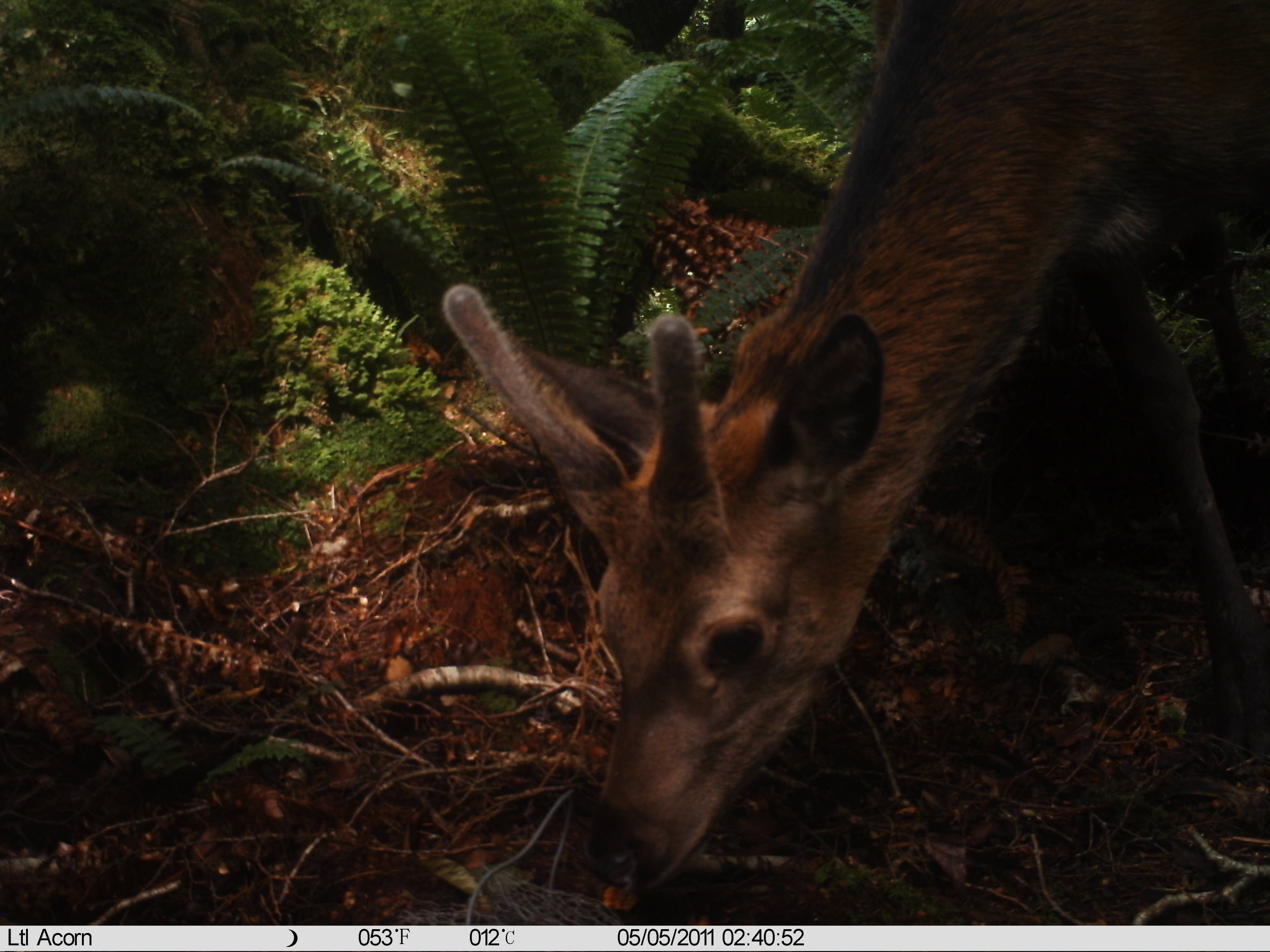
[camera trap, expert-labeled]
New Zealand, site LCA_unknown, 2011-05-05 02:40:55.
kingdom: Animalia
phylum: Chordata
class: Mammalia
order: Artiodactyla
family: Cervidae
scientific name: Cervidae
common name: deer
Deer (Cervidae).